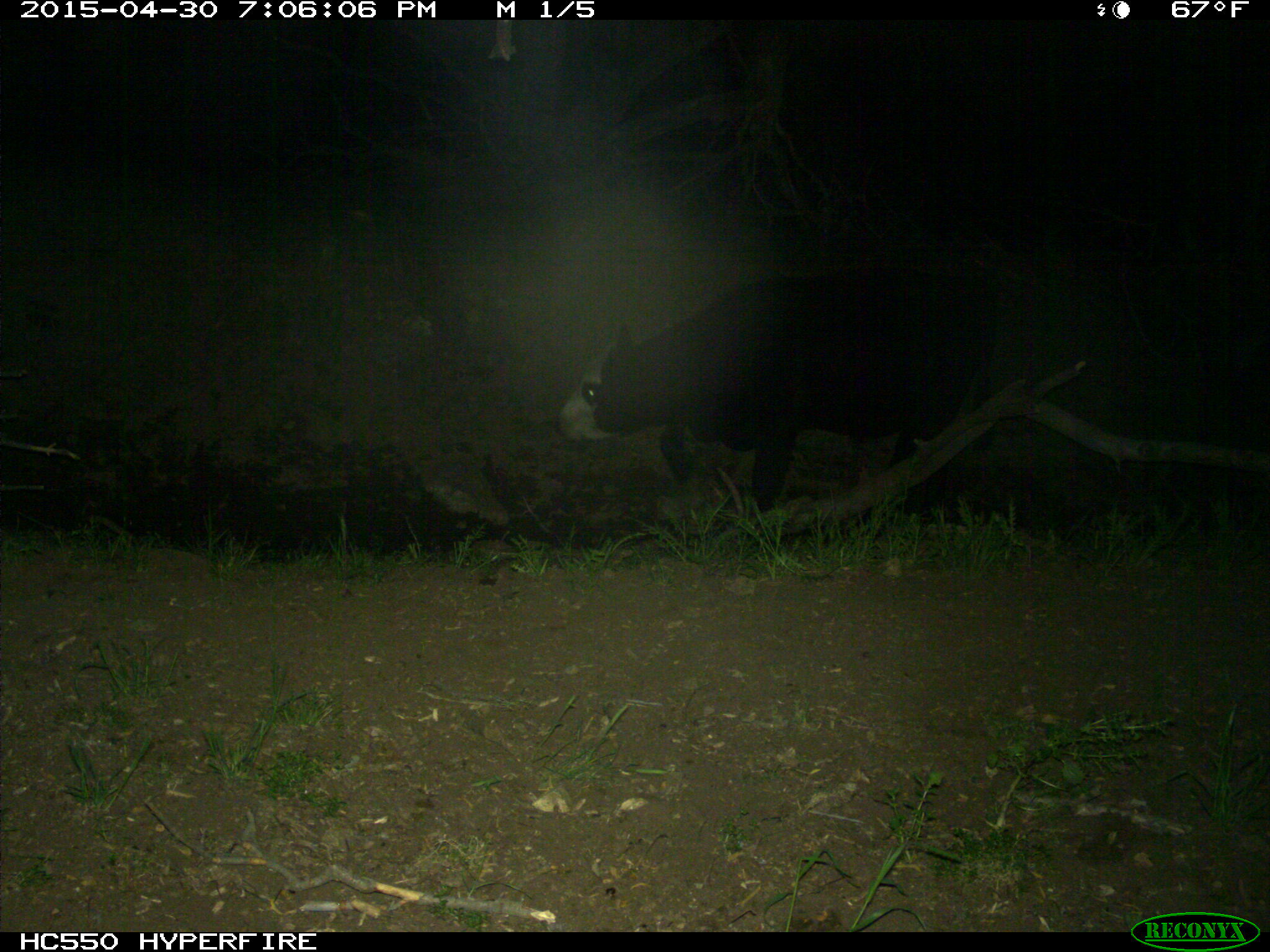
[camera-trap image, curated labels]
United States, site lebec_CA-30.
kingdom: Animalia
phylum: Chordata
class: Mammalia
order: Artiodactyla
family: Bovidae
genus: Bos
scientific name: Bos taurus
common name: domestic cow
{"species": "Bos taurus (domestic cow)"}